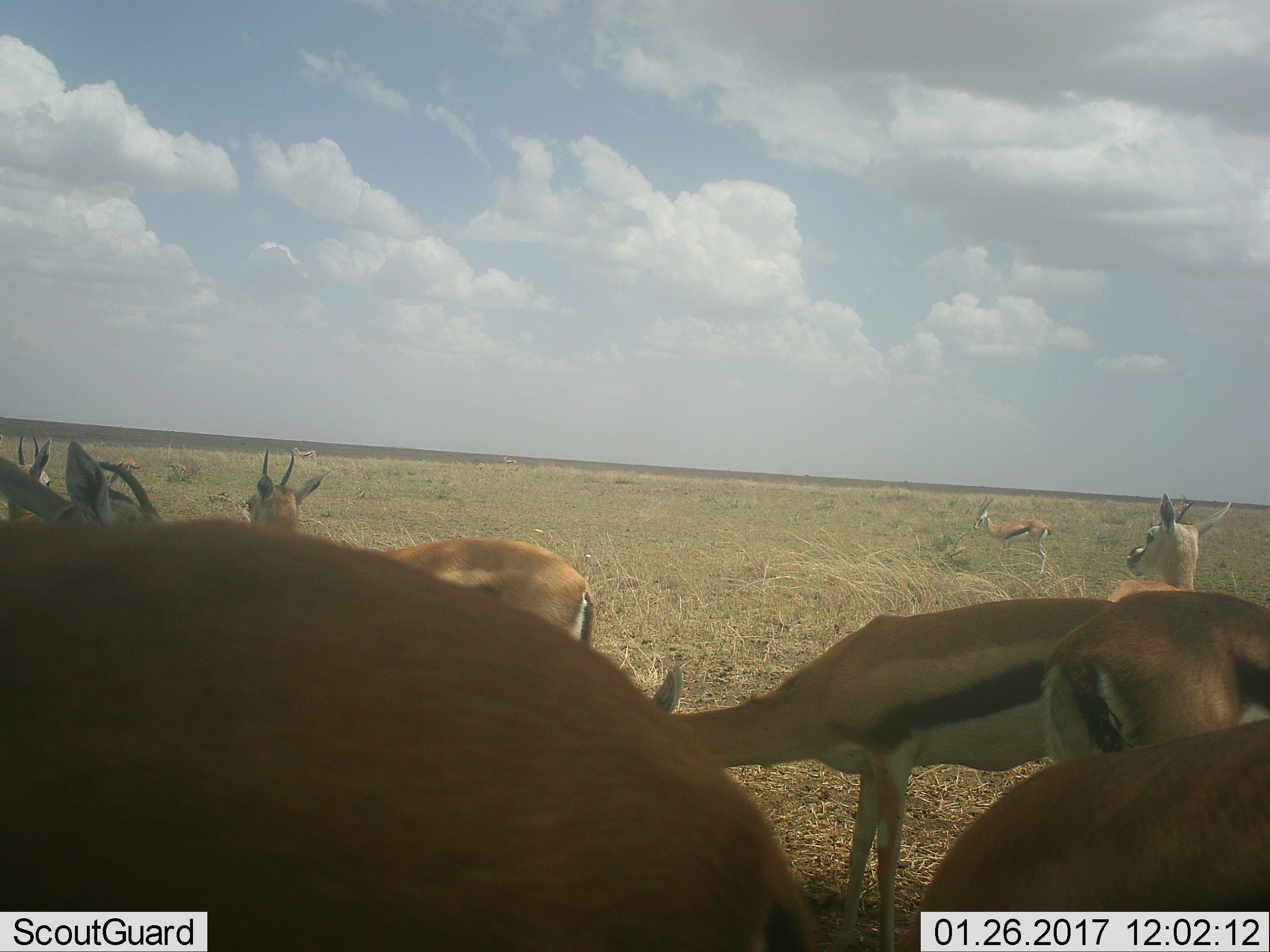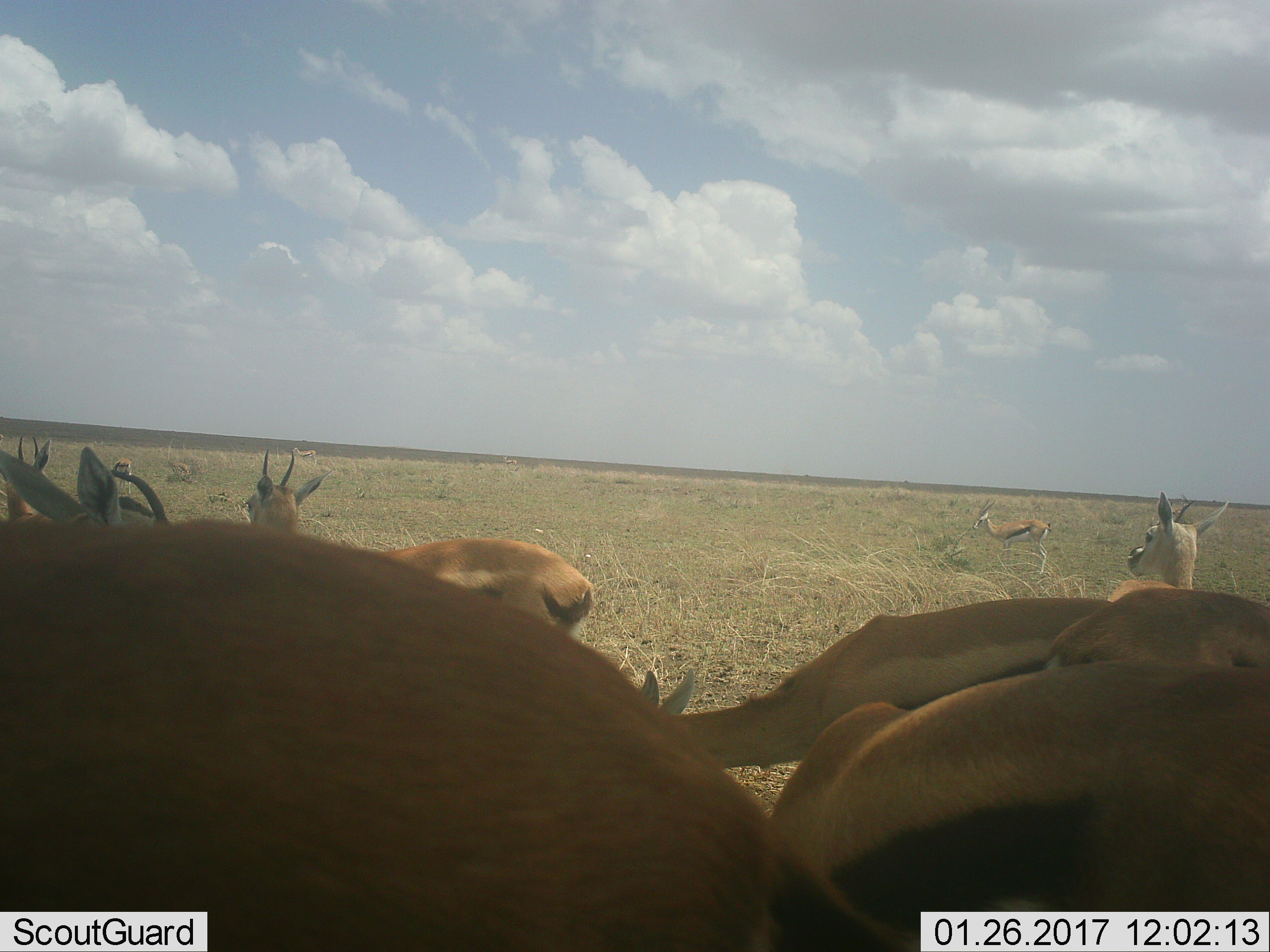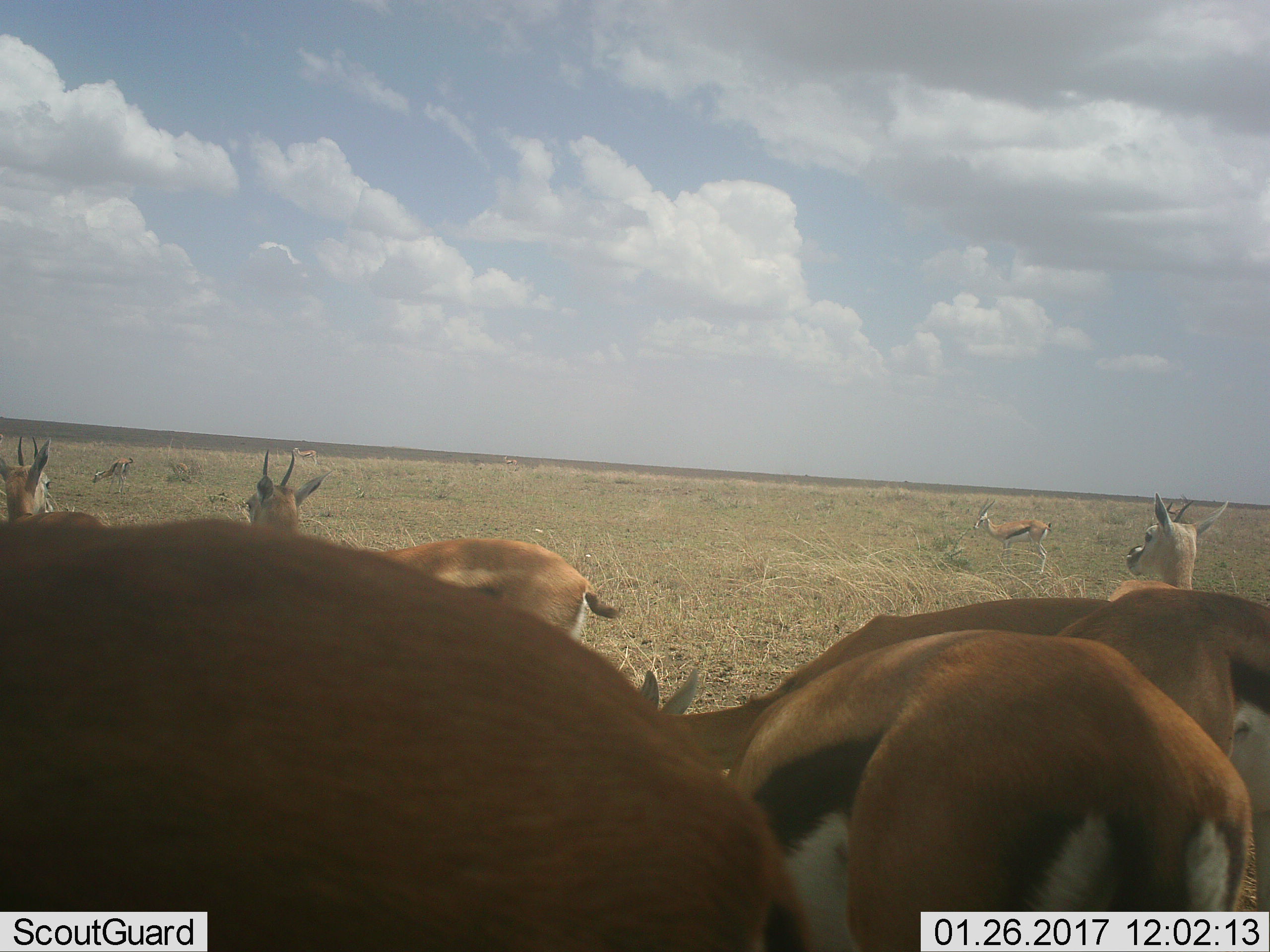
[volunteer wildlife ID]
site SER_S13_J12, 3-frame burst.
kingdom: Animalia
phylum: Chordata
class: Mammalia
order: Artiodactyla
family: Bovidae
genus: Eudorcas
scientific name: Eudorcas thomsonii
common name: thomson's gazelle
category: gazellethomsons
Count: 11-50.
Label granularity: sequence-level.